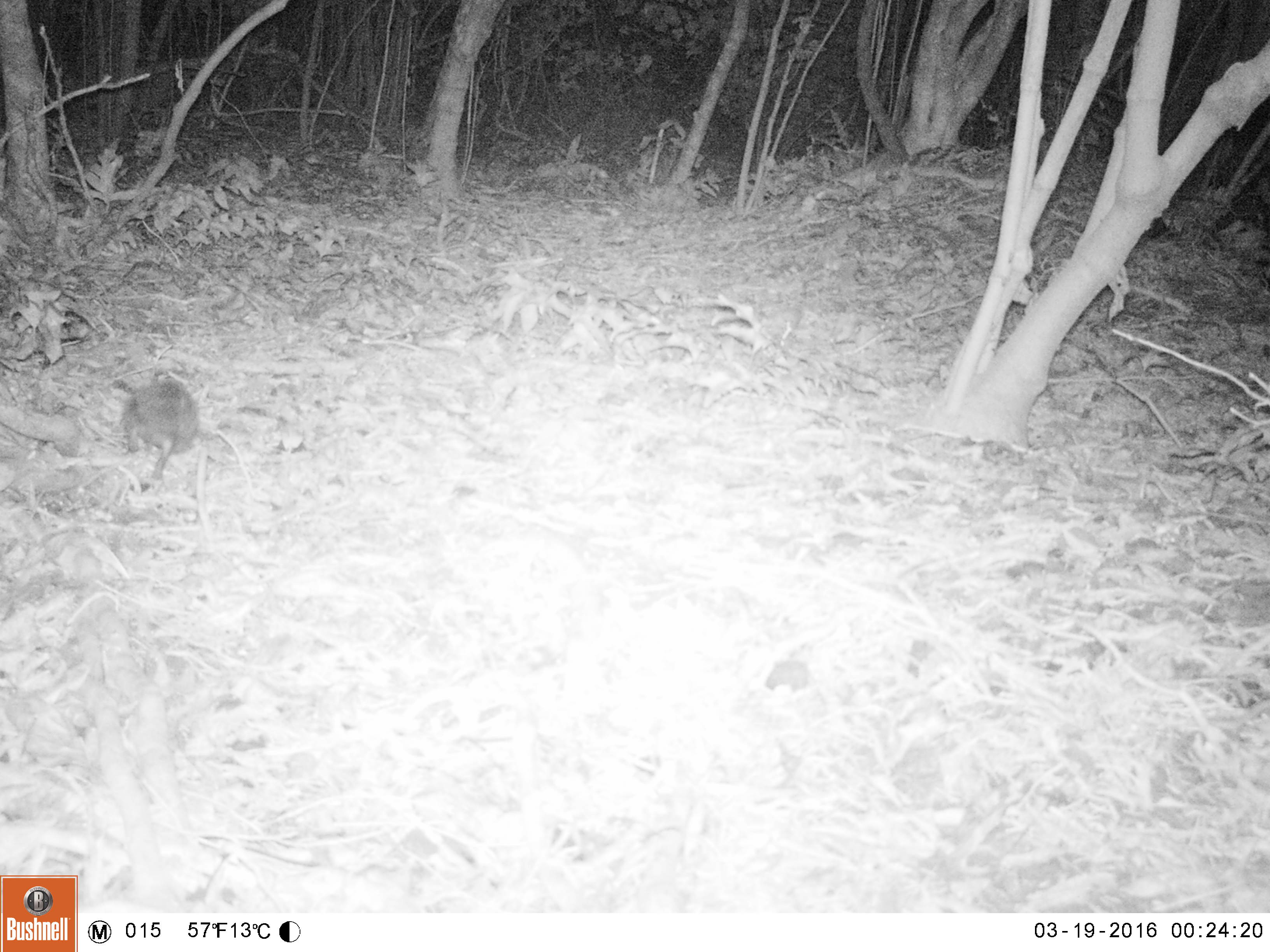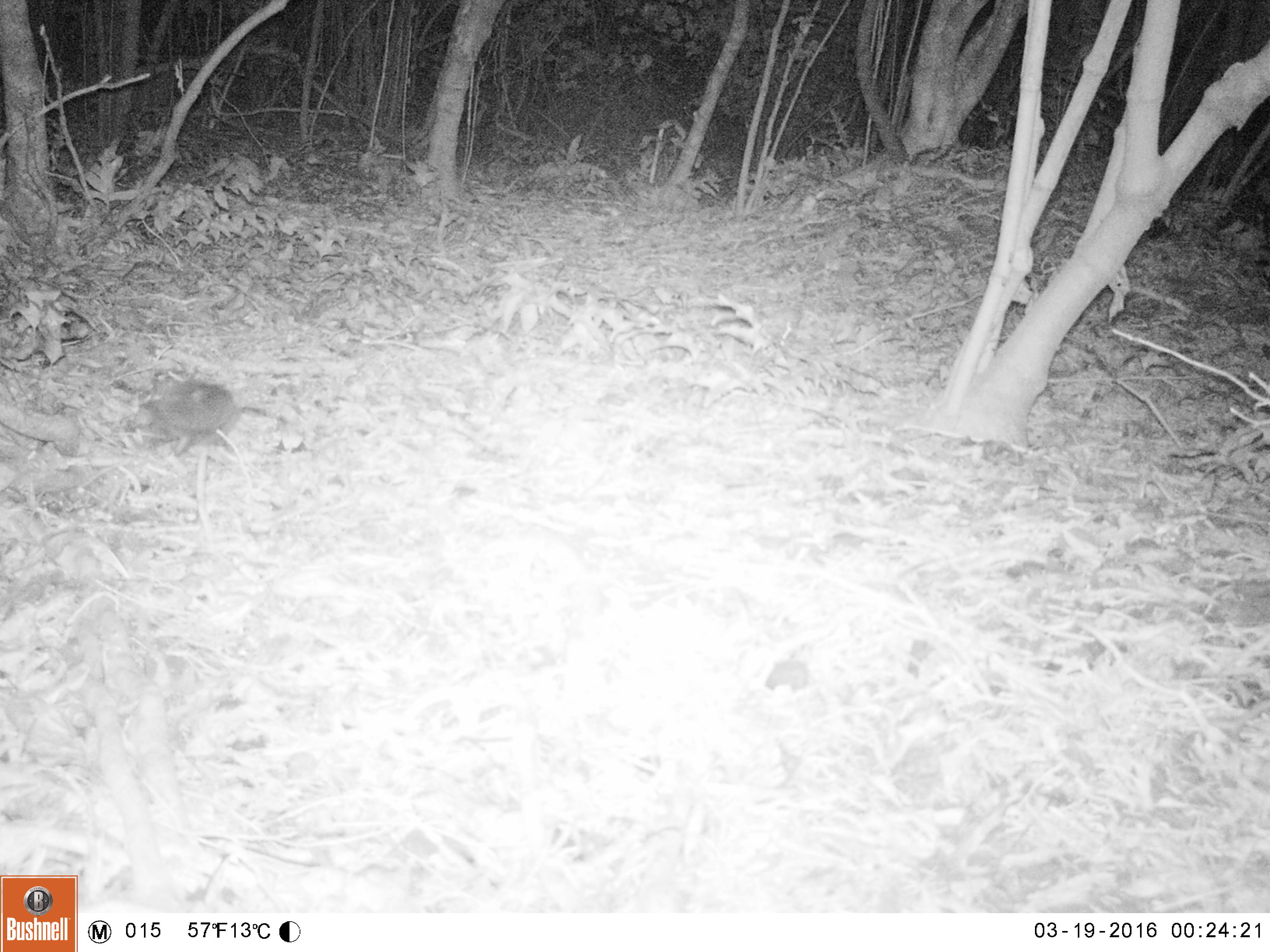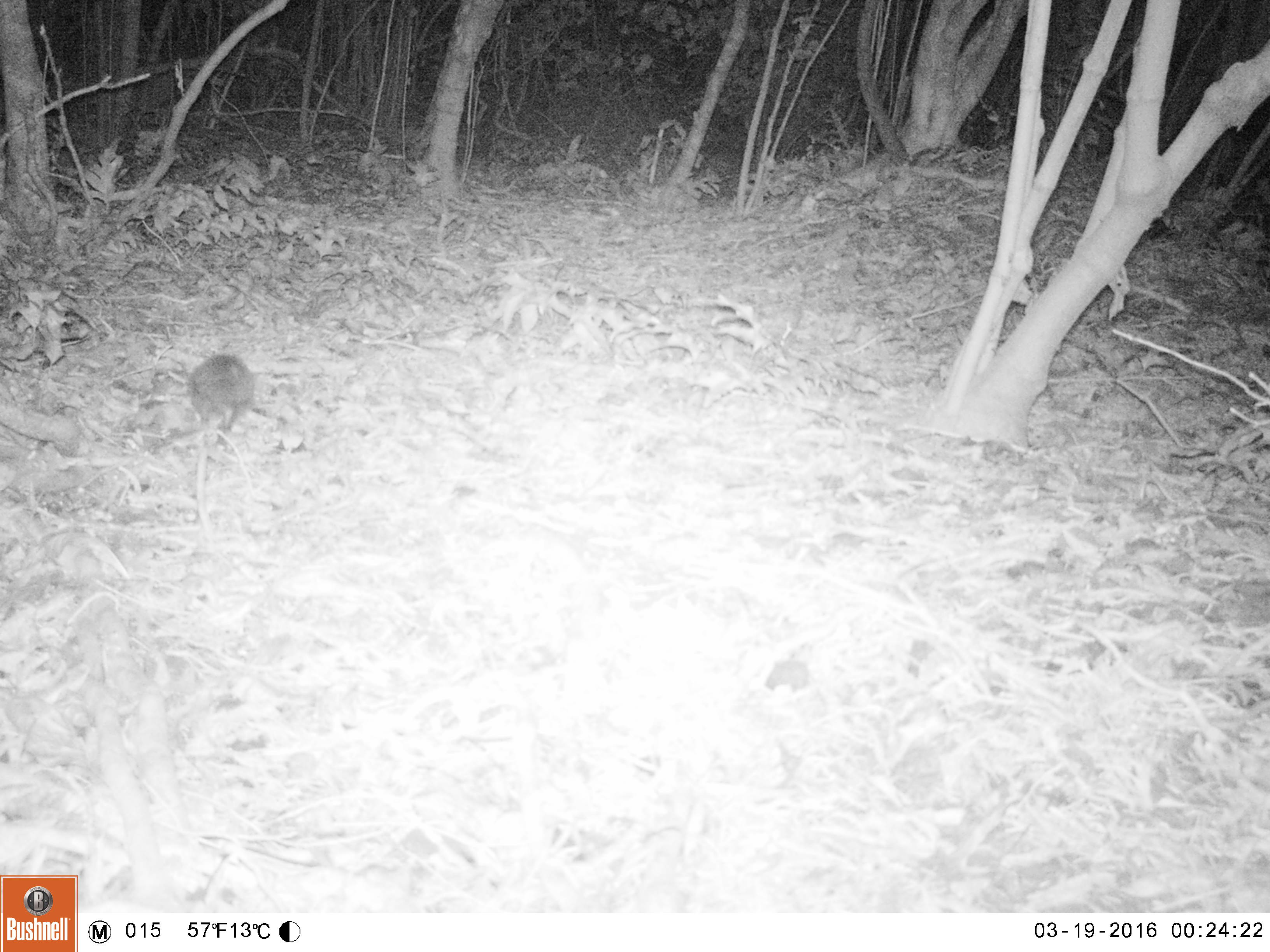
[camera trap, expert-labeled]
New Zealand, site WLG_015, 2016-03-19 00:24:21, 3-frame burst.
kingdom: Animalia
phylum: Chordata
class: Mammalia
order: Eulipotyphla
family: Erinaceidae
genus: Erinaceus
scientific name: Erinaceus europaeus europaeus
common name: european hedgehog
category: hedgehog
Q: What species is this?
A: Hedgehog (european hedgehog) (Erinaceus europaeus europaeus).